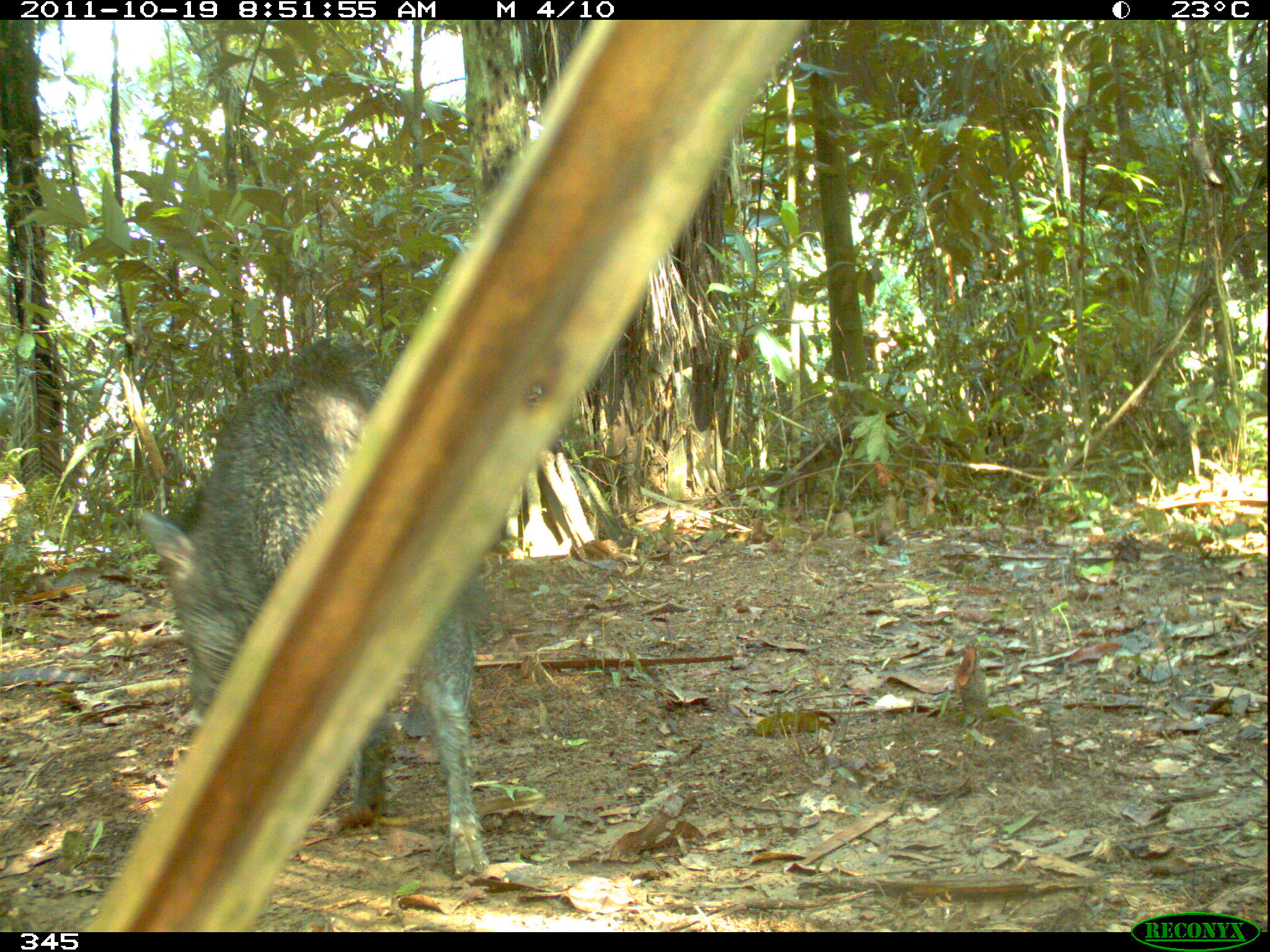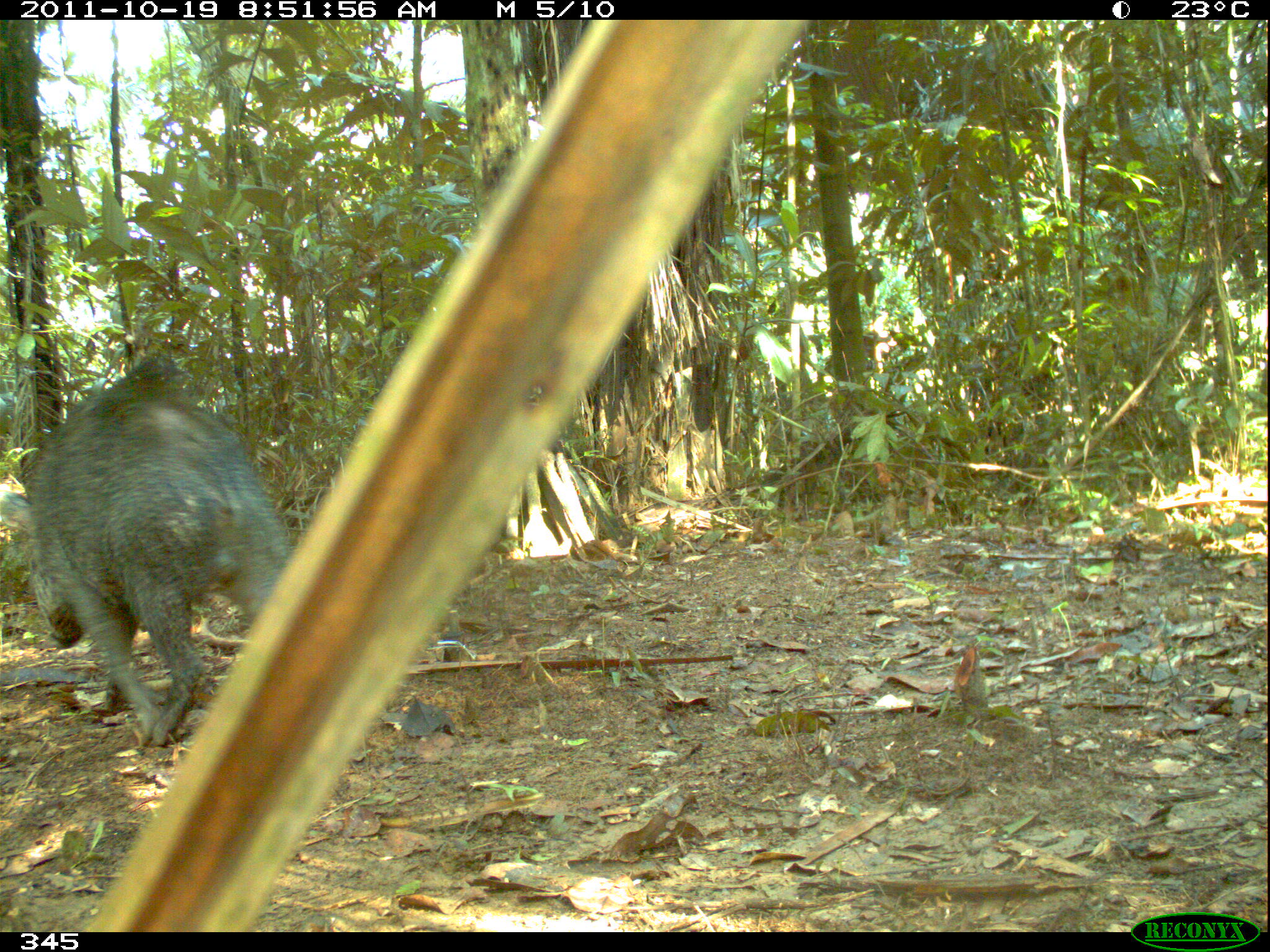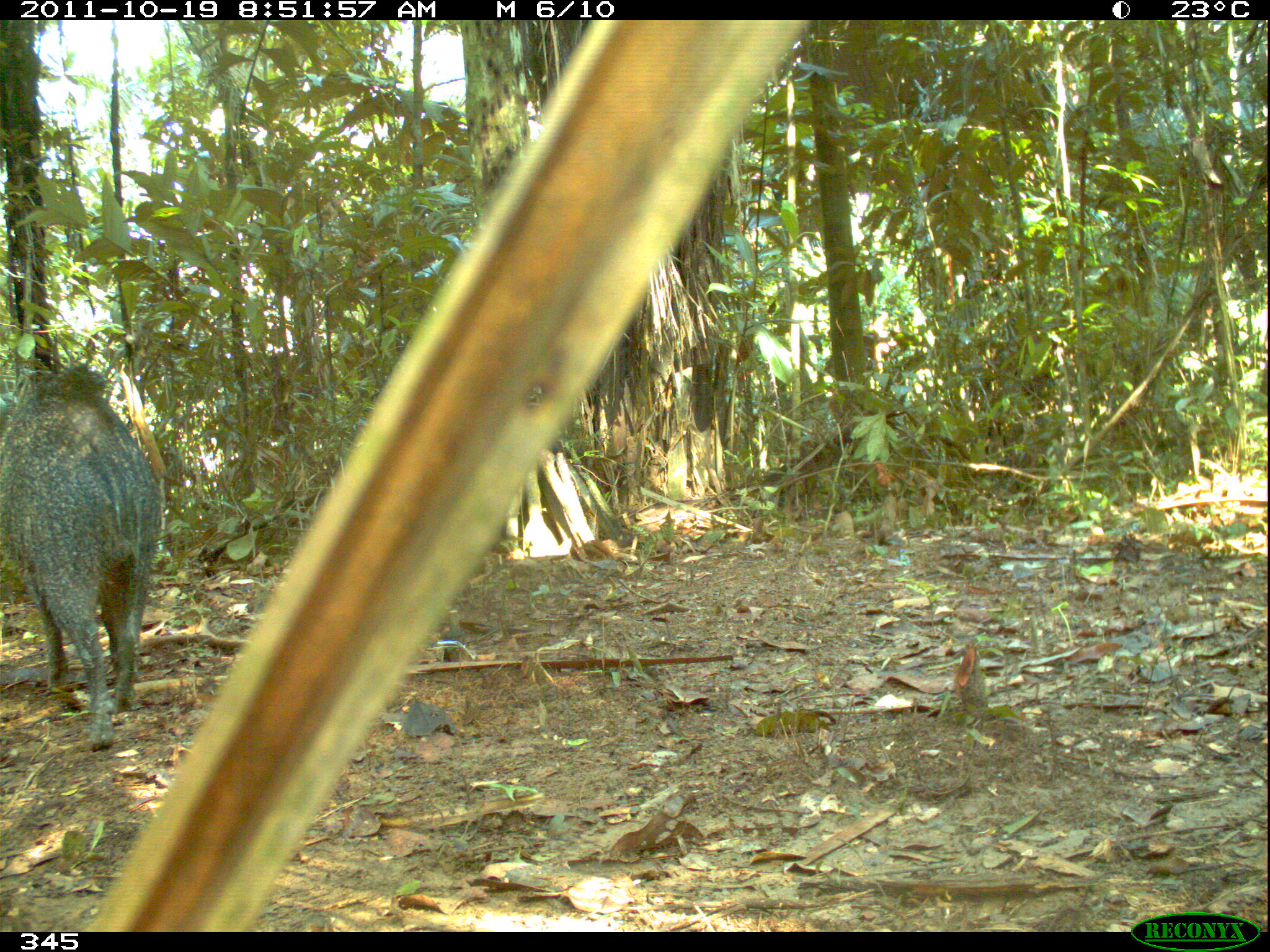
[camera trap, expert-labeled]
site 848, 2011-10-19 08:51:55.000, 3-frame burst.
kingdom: Animalia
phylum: Chordata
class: Mammalia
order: Artiodactyla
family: Tayassuidae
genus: Pecari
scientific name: Pecari tajacu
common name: collared peccary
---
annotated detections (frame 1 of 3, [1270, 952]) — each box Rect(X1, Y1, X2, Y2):
pecari tajacu: Rect(125, 336, 493, 879)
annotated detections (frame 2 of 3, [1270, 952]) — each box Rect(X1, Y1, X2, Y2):
pecari tajacu: Rect(1, 355, 293, 749)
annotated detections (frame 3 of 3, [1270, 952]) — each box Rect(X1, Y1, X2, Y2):
pecari tajacu: Rect(0, 362, 162, 752)